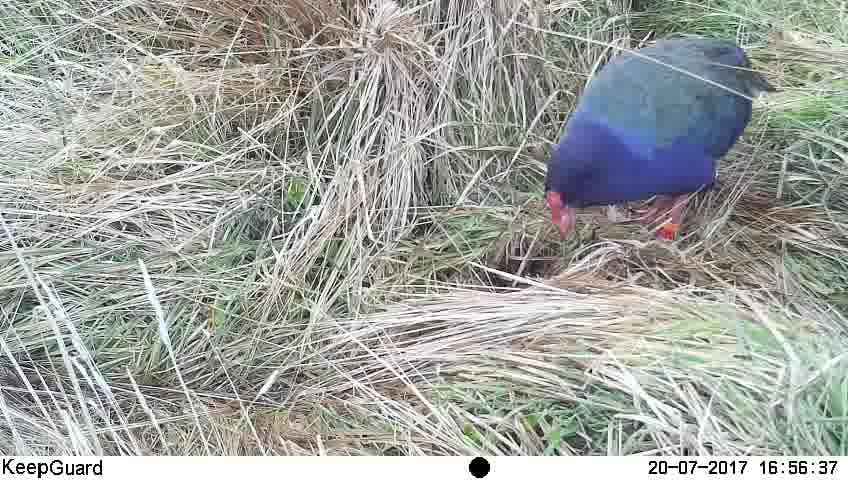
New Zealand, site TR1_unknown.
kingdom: Animalia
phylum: Chordata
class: Aves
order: Gruiformes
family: Rallidae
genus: Porphyrio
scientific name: Porphyrio mantelli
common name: takahe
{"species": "takahe (Porphyrio mantelli)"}